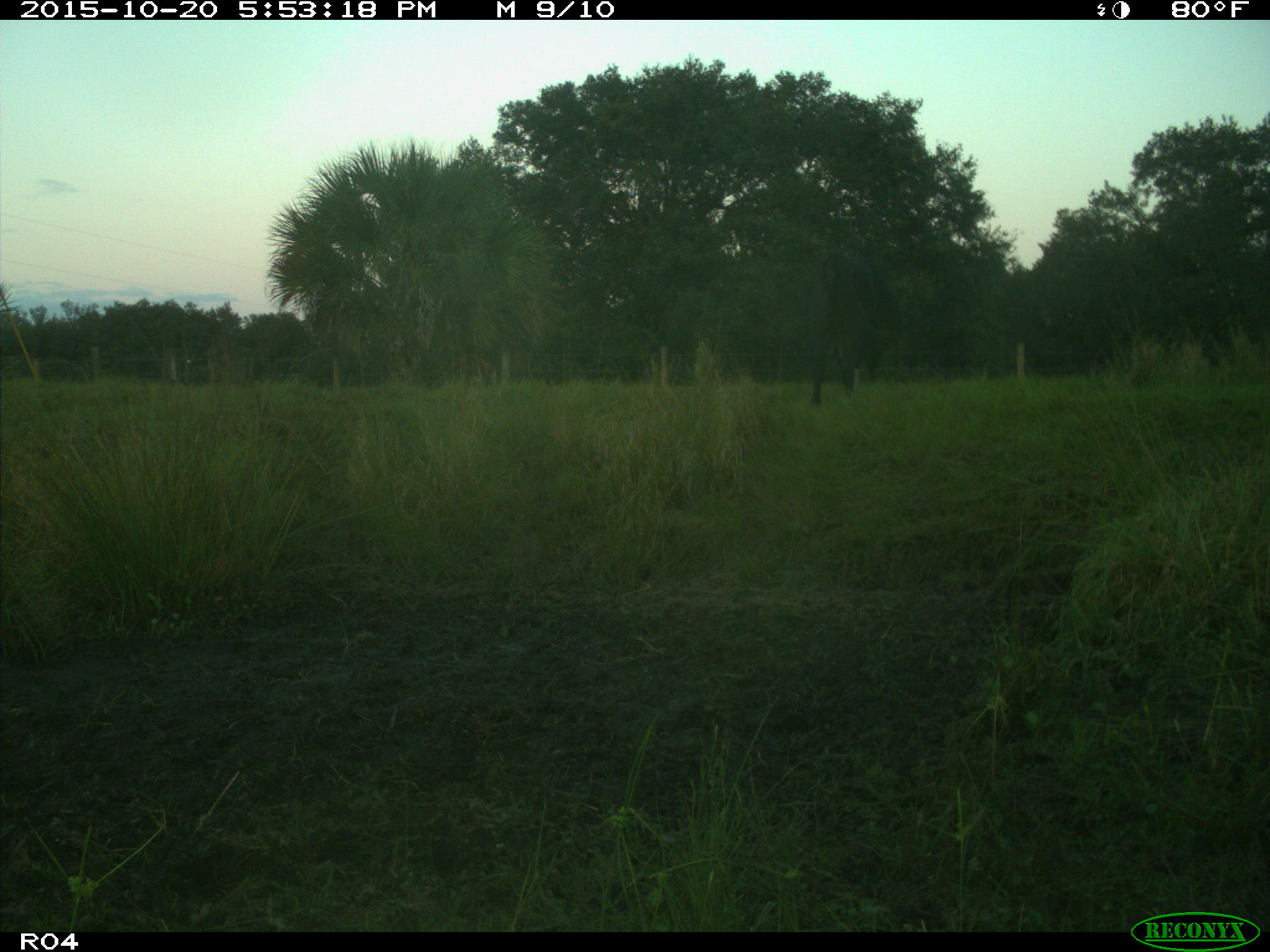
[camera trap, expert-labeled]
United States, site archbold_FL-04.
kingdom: Animalia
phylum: Chordata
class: Mammalia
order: Artiodactyla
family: Bovidae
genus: Bos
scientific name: Bos taurus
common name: domestic cow